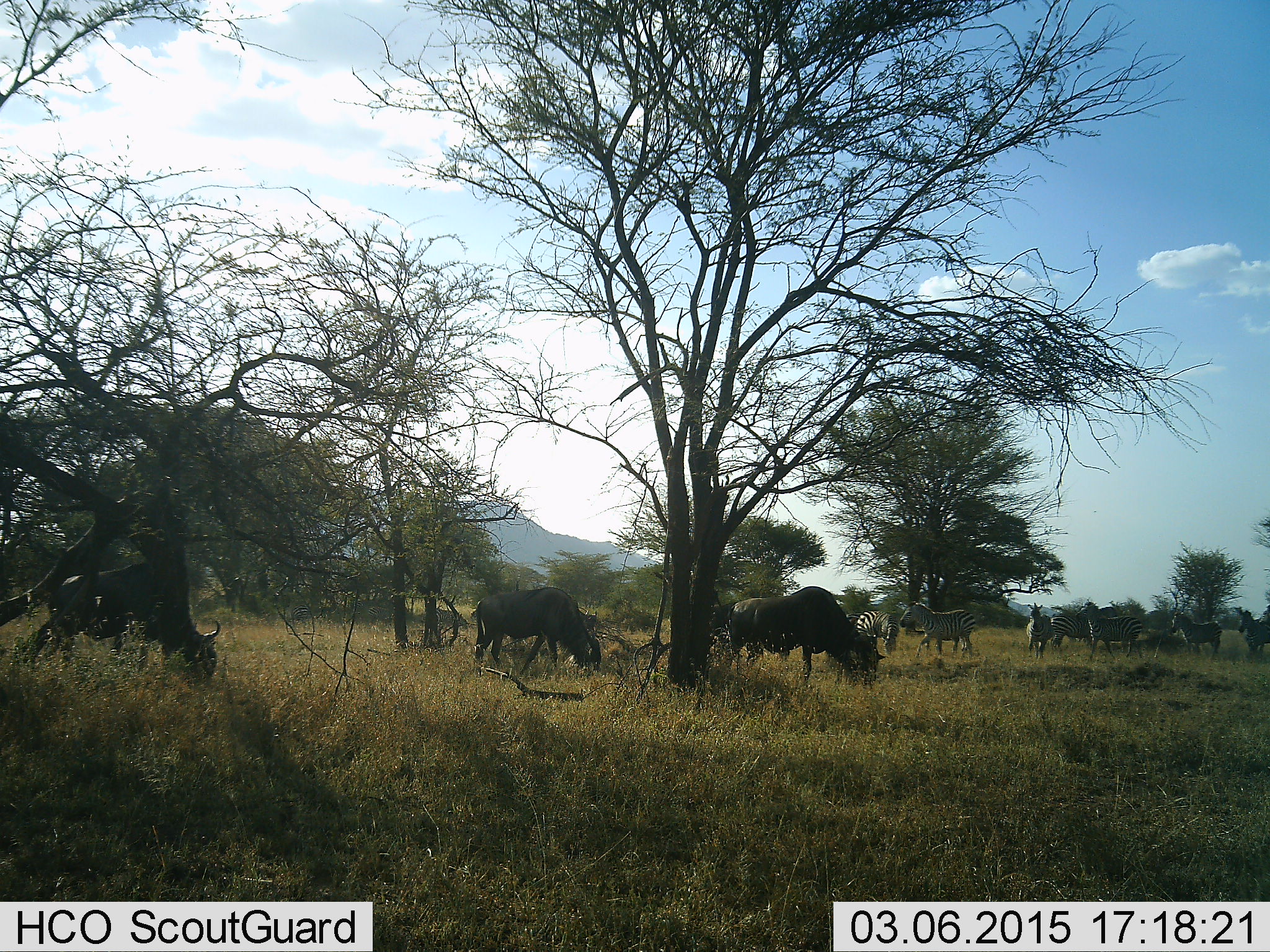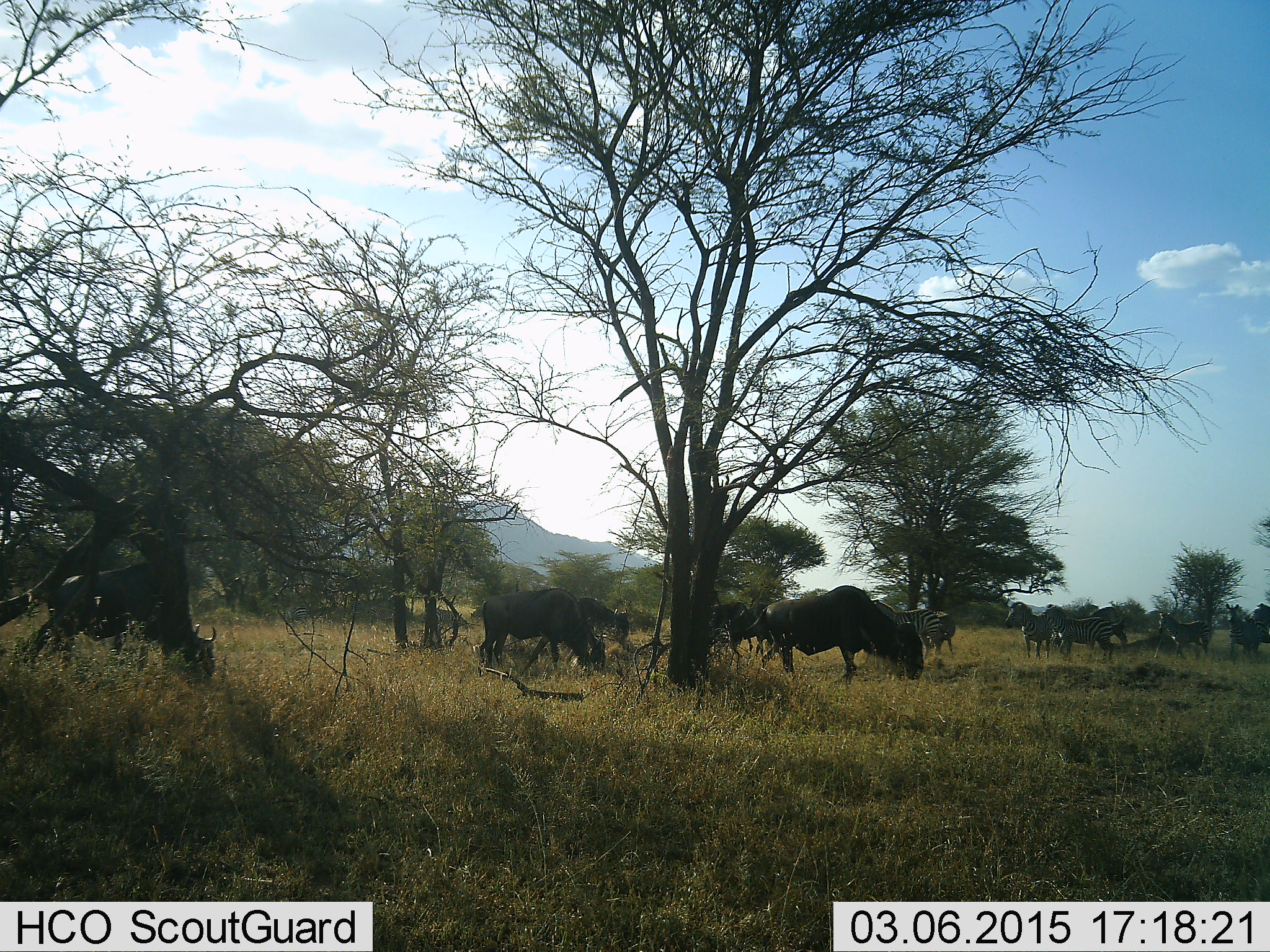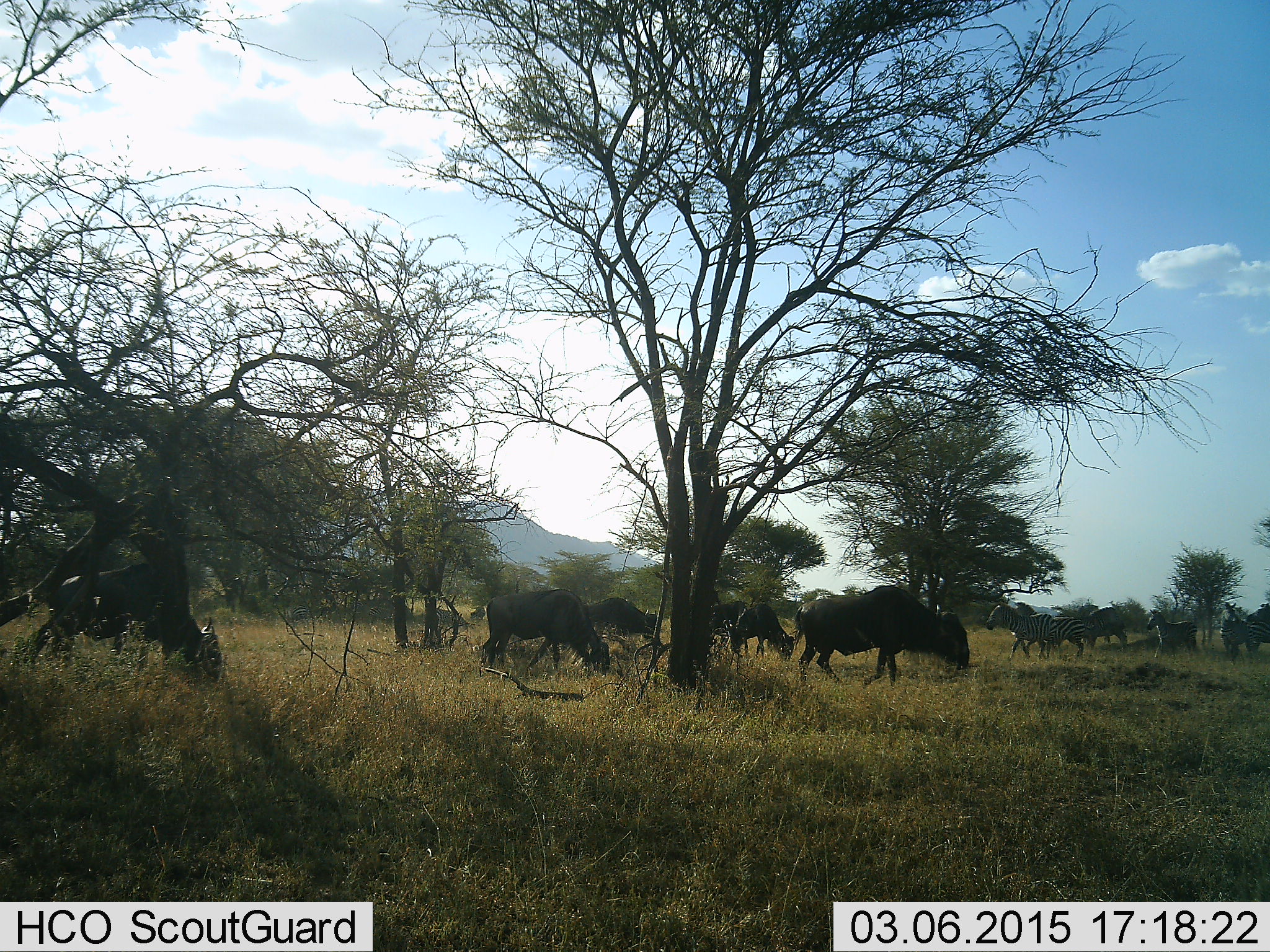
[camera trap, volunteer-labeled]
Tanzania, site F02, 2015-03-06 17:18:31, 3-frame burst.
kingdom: Animalia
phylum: Chordata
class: Mammalia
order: Artiodactyla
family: Bovidae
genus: Connochaetes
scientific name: Connochaetes taurinus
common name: blue wildebeest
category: wildebeest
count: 6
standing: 45%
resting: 0%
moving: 45%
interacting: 0%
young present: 0%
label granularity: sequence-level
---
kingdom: Animalia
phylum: Chordata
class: Mammalia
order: Perissodactyla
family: Equidae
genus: Equus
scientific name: Equus quagga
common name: plains zebra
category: zebra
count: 7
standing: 60%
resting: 0%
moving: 60%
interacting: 0%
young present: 0%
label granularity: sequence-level